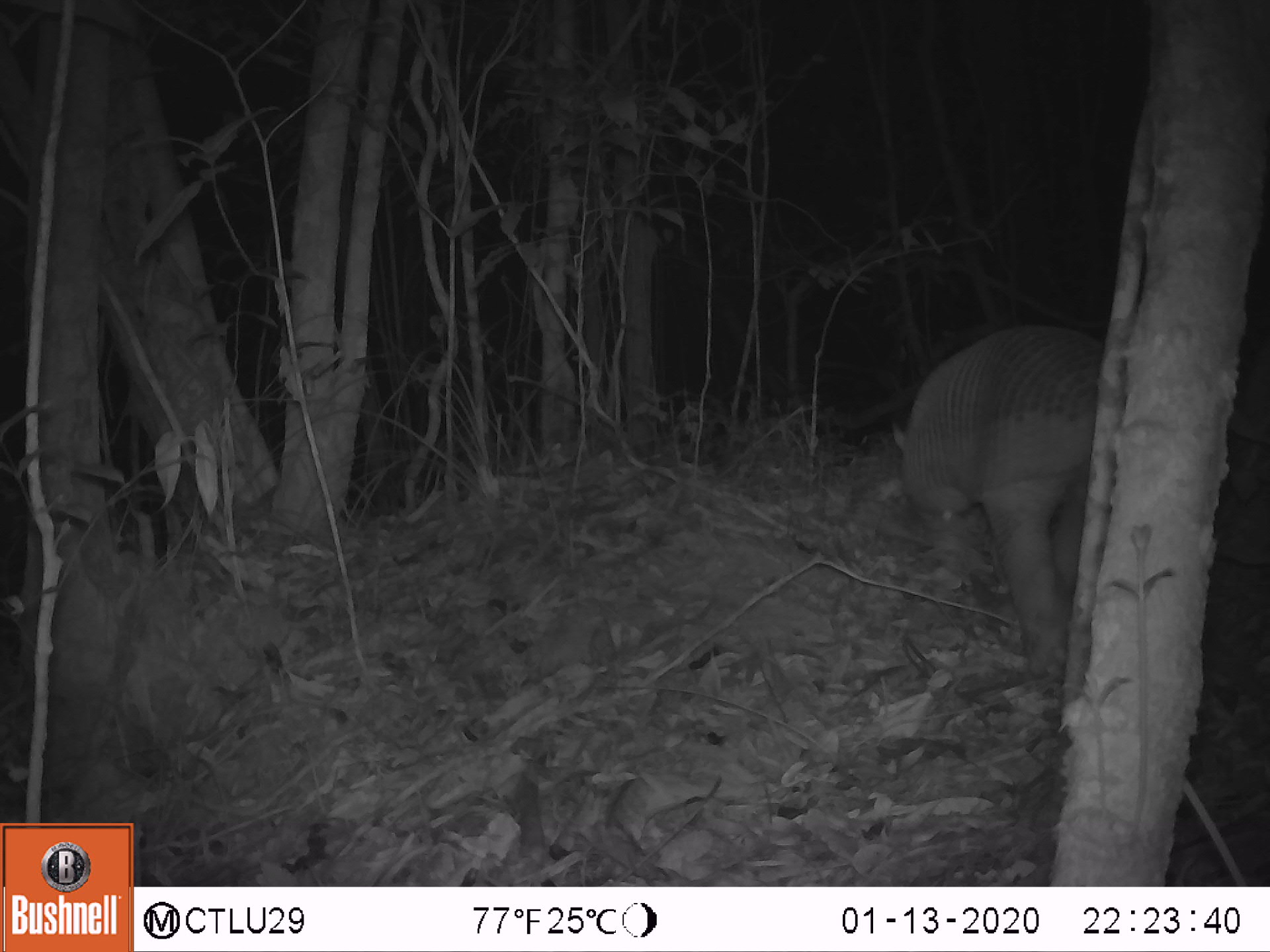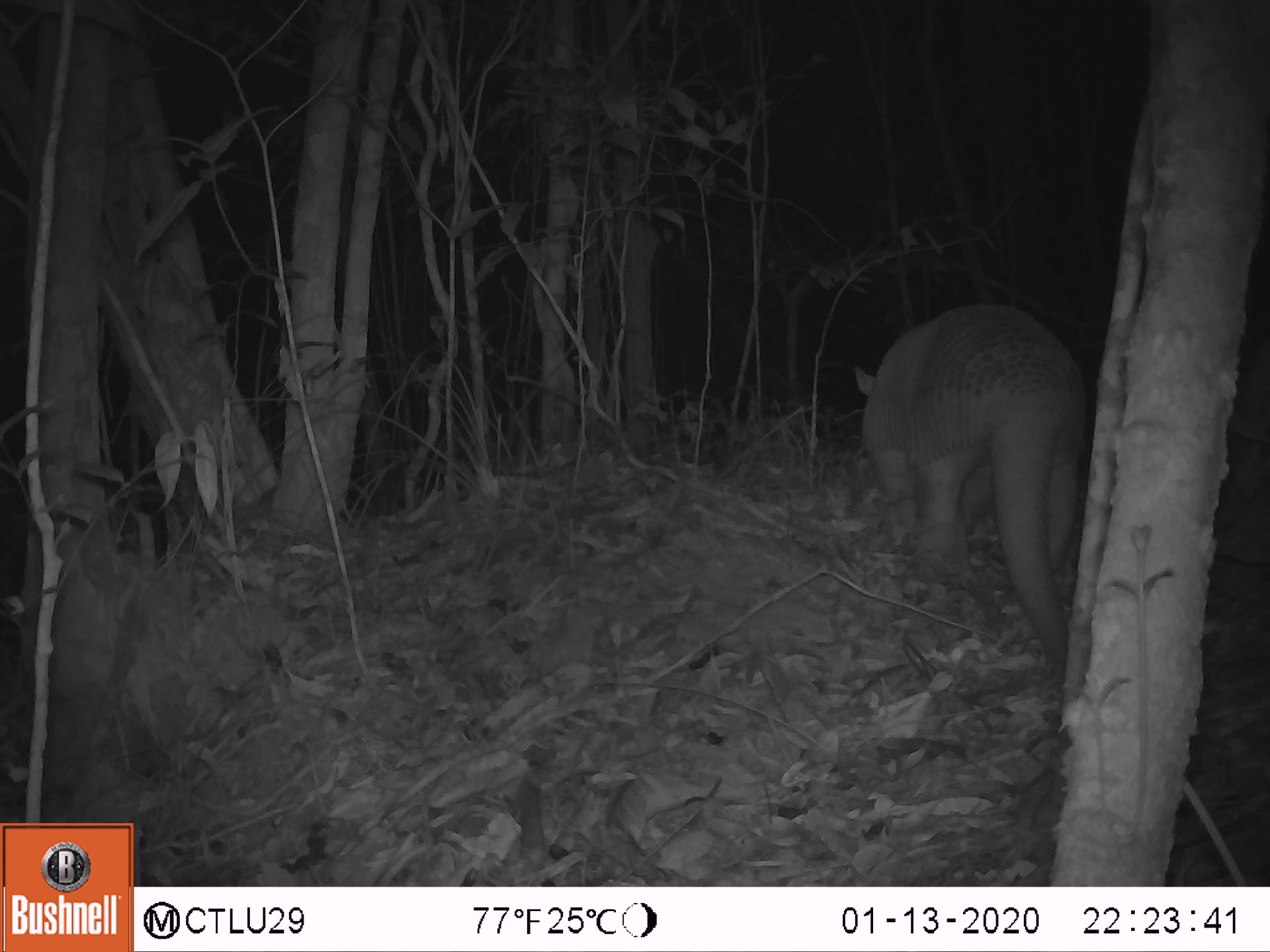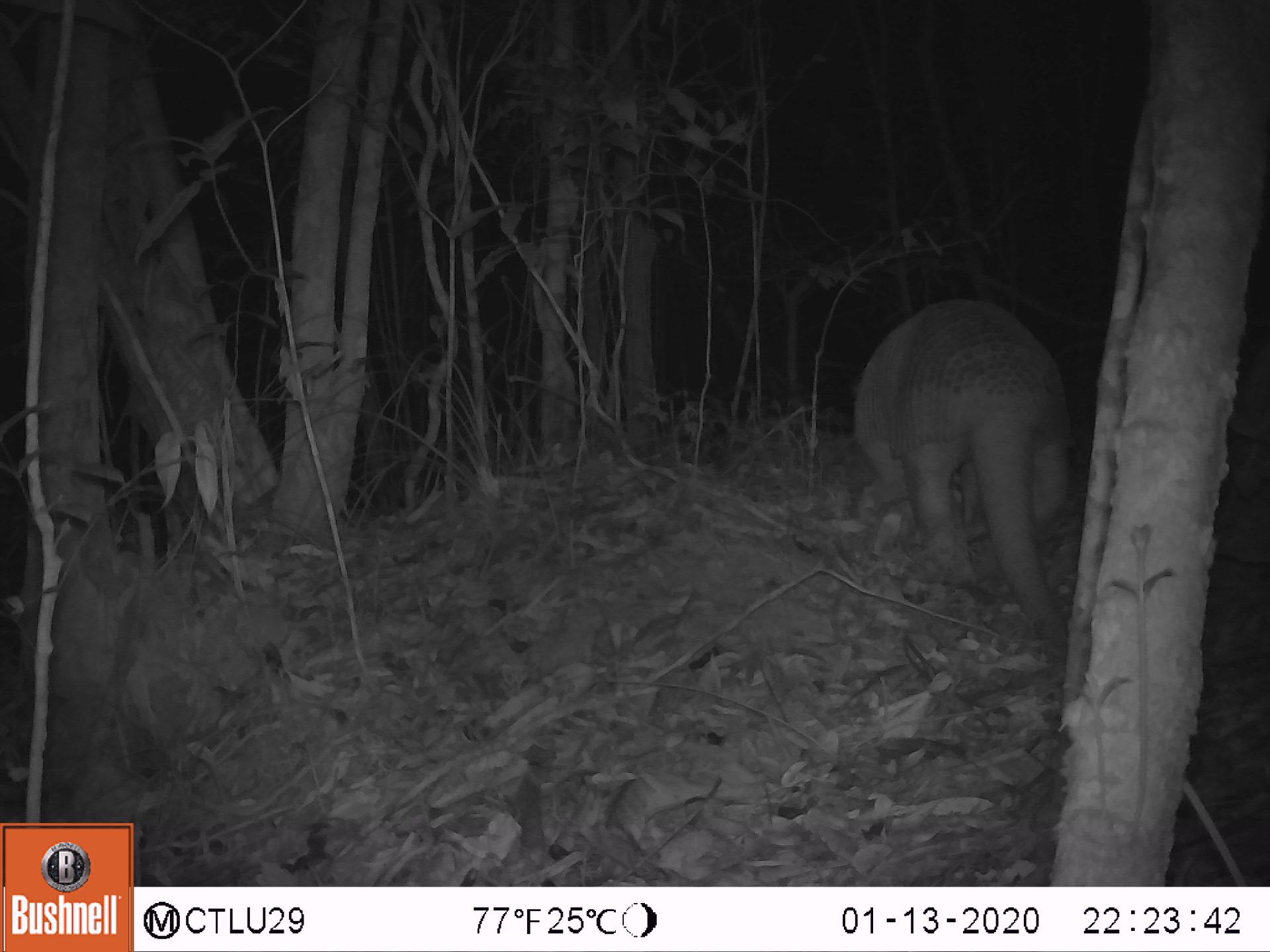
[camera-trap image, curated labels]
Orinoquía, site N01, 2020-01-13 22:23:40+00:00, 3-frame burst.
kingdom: Animalia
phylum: Chordata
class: Mammalia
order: Cingulata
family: Chlamyphoridae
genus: Priodontes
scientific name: Priodontes maximus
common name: giant armadillo